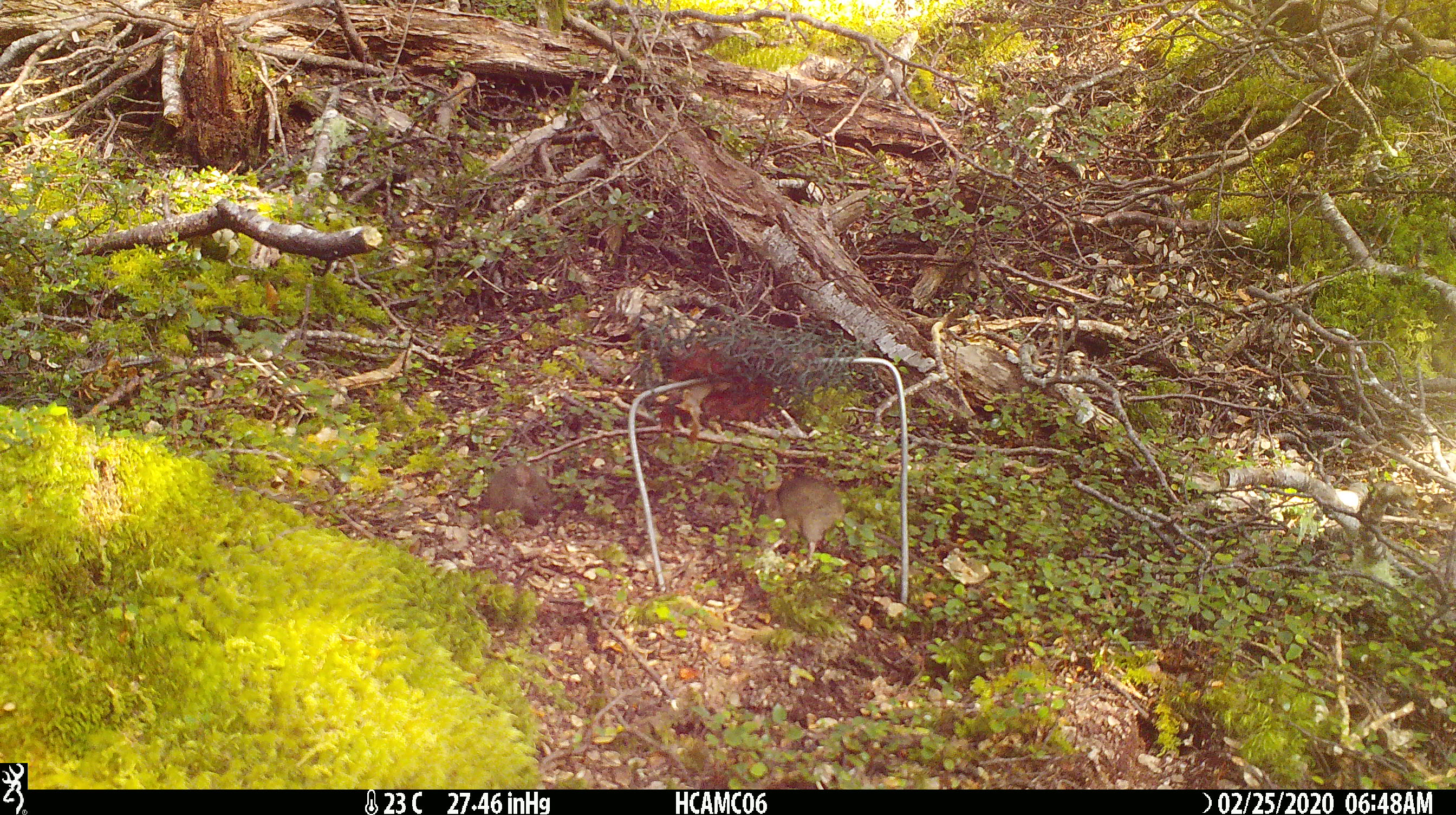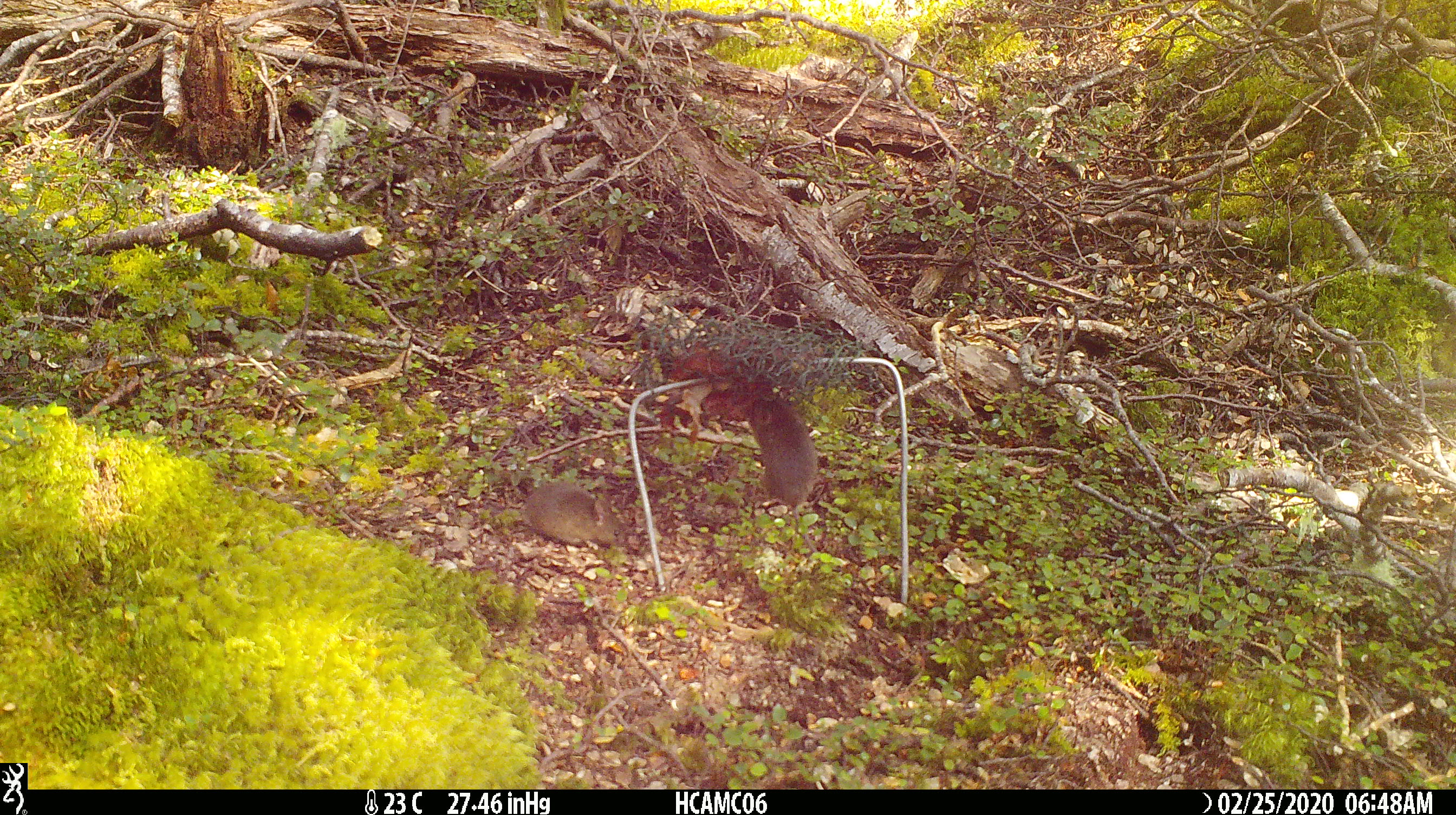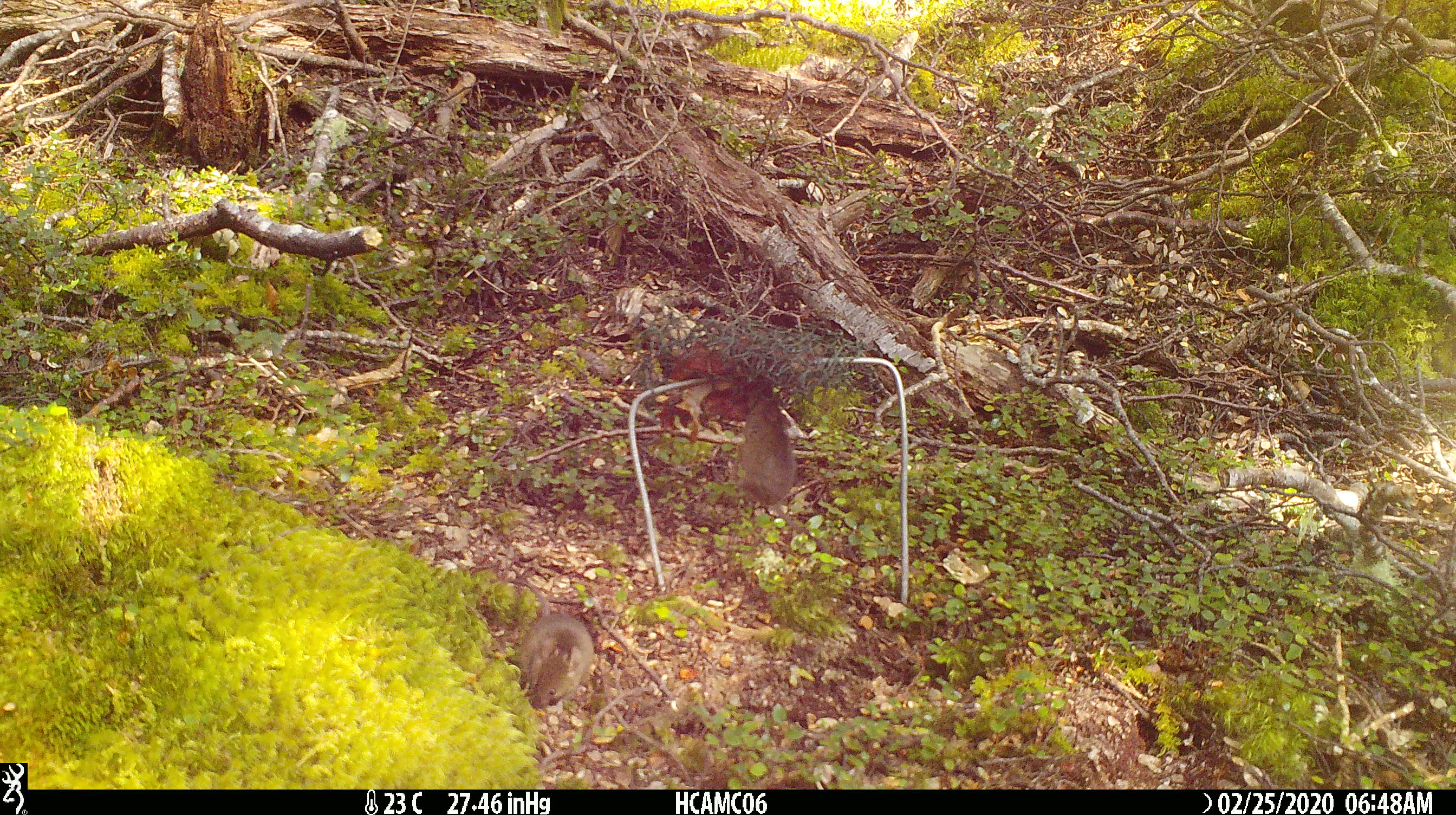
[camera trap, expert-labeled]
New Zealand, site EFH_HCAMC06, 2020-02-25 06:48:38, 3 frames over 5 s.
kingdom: Animalia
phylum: Chordata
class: Mammalia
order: Rodentia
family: Muridae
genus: Mus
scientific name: Mus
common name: mouse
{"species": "mouse (Mus)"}